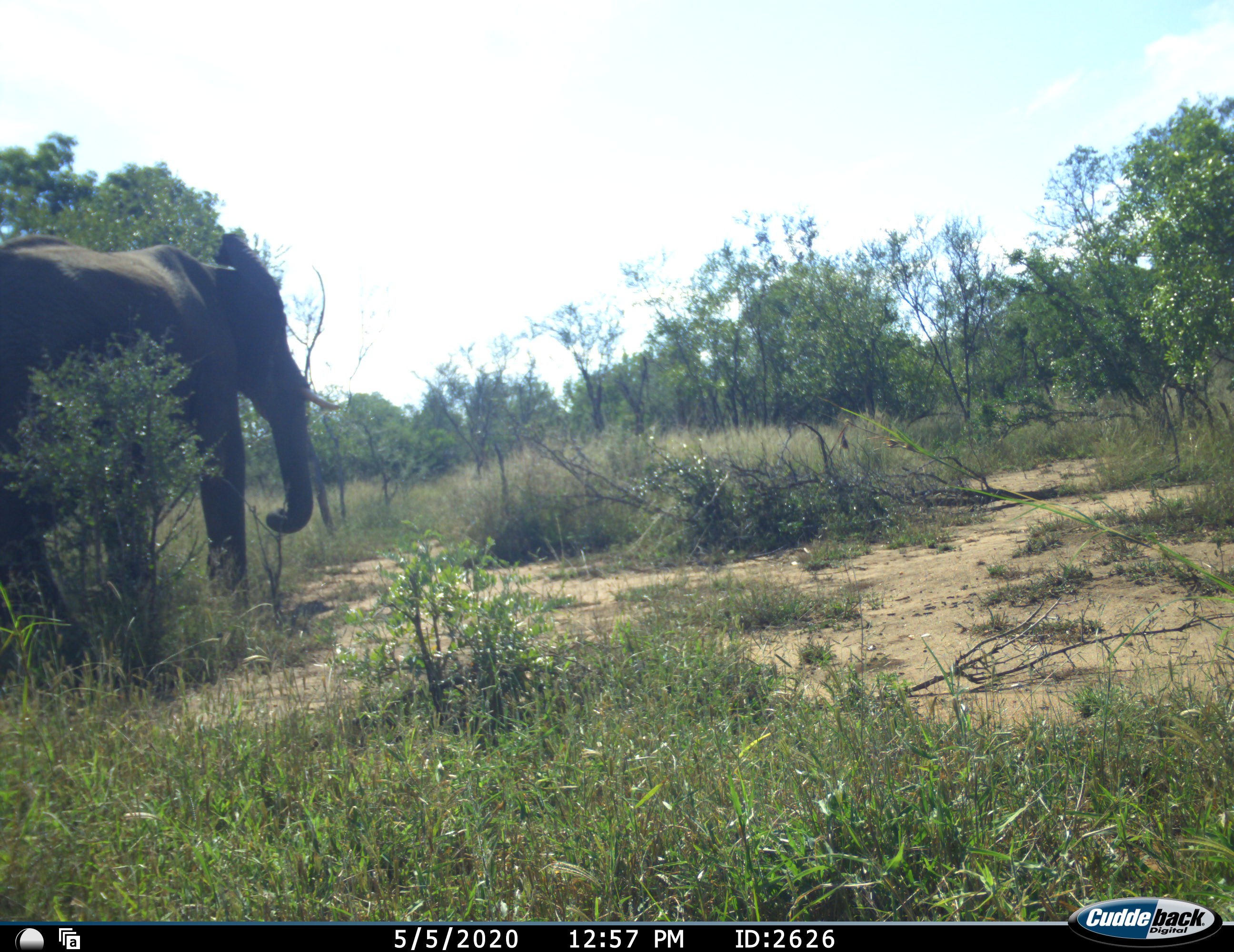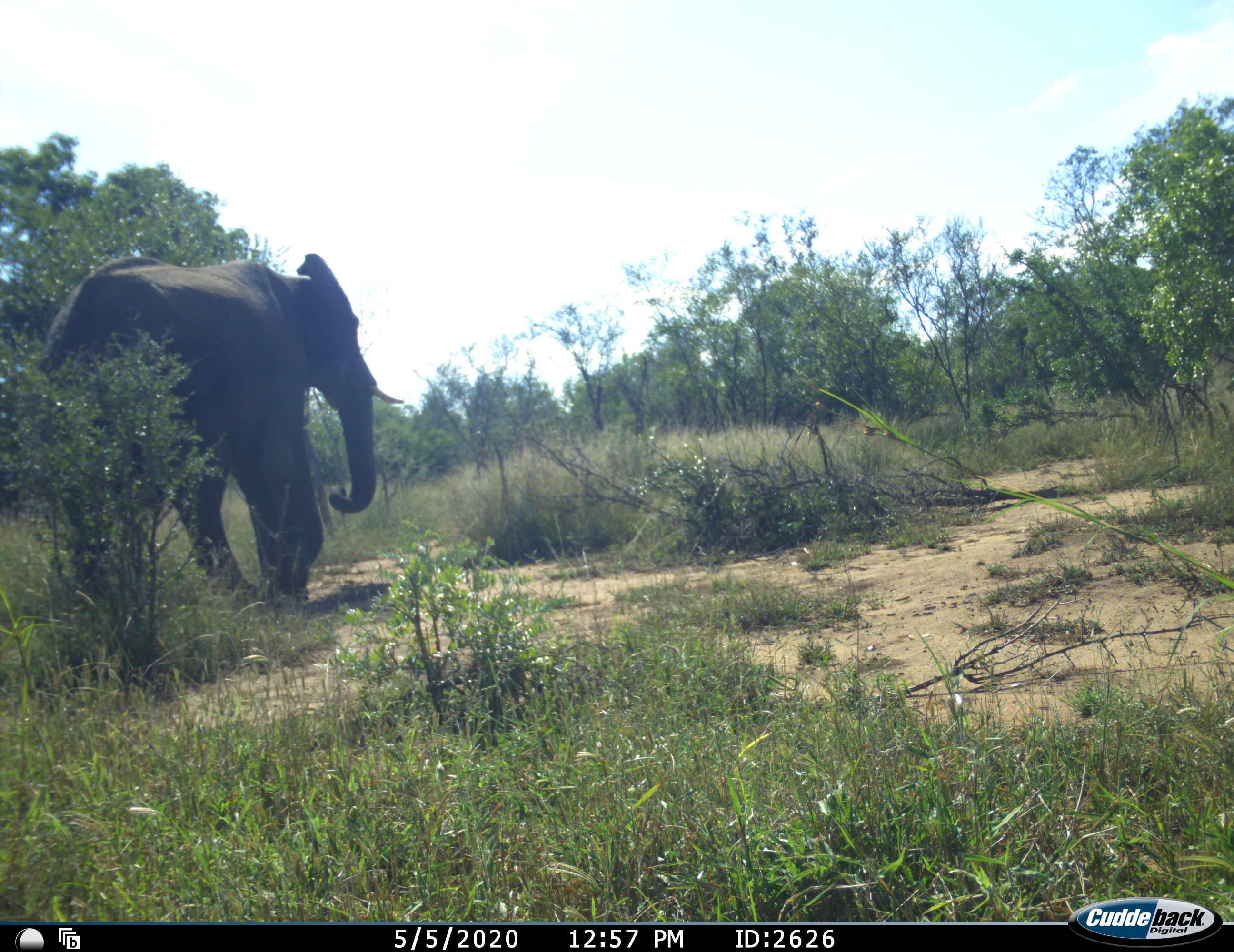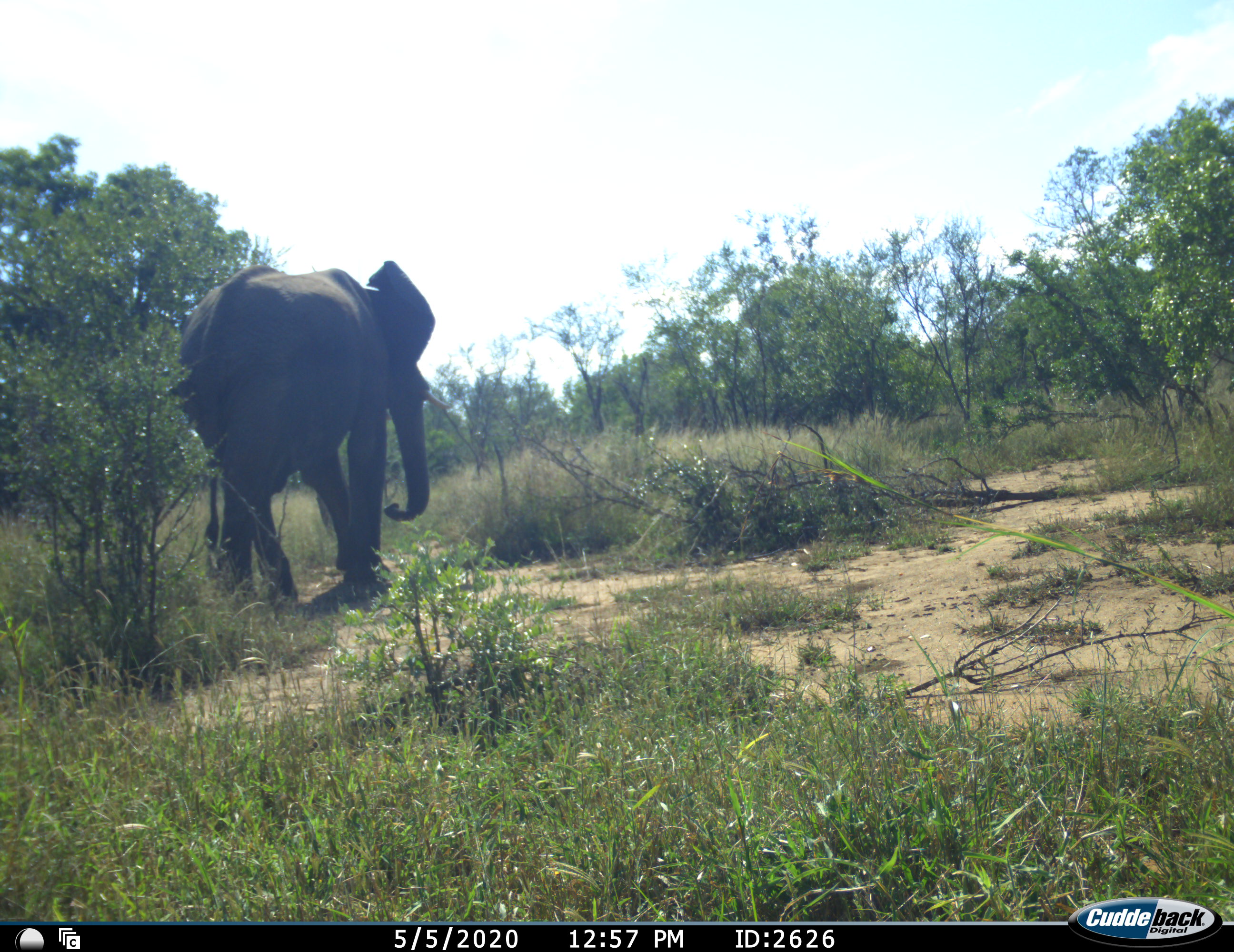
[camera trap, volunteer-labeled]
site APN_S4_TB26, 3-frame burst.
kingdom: Animalia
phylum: Chordata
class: Mammalia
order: Proboscidea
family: Elephantidae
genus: Loxodonta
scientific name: Loxodonta africana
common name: african bush elephant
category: elephant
Elephant (african bush elephant) (Loxodonta africana), count 1. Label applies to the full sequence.